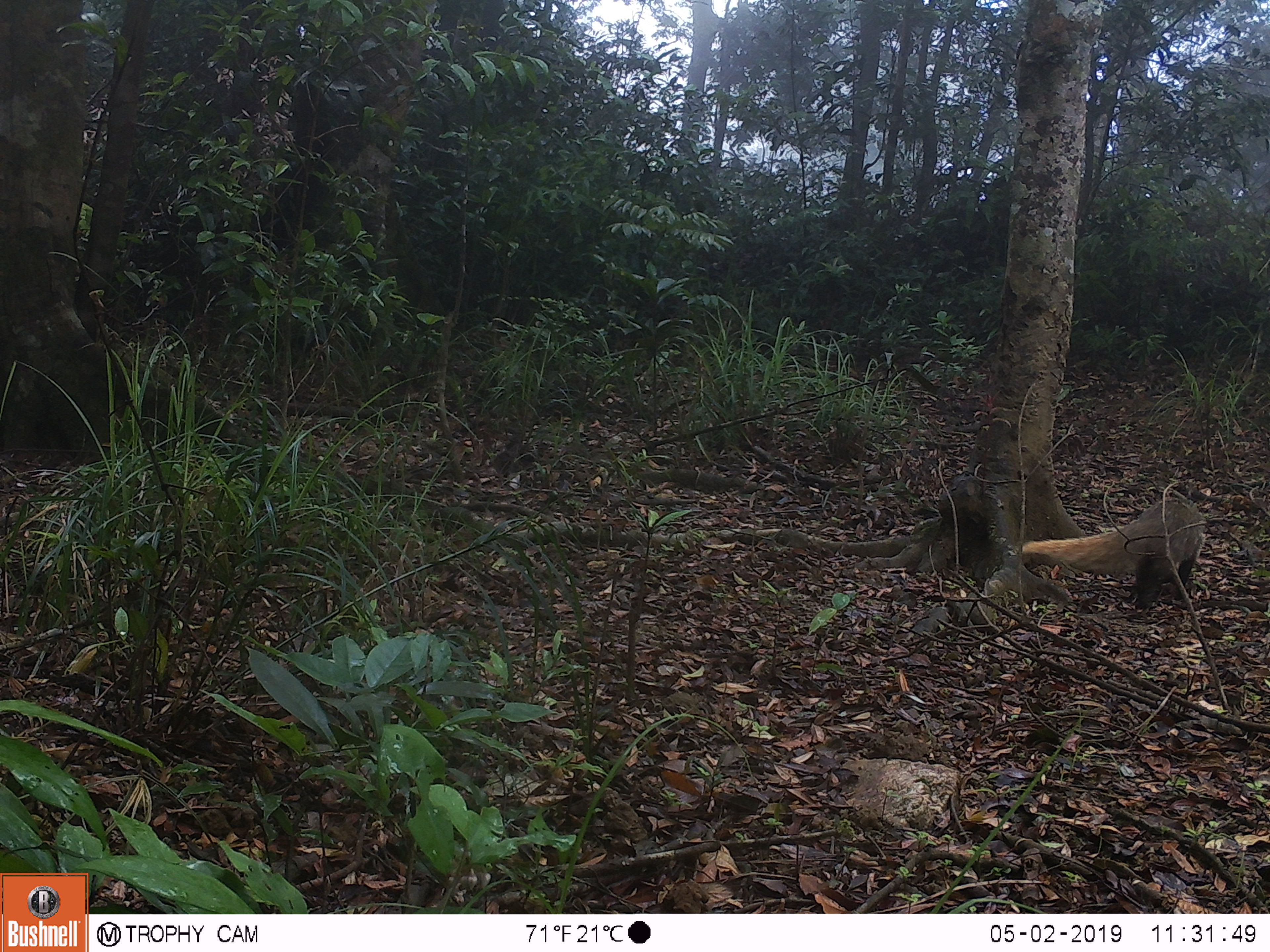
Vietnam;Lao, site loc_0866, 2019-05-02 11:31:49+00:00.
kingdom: Animalia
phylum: Chordata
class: Mammalia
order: Carnivora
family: Herpestidae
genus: Urva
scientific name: Urva urva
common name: crab-eating mongoose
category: crab eating mongoose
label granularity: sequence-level